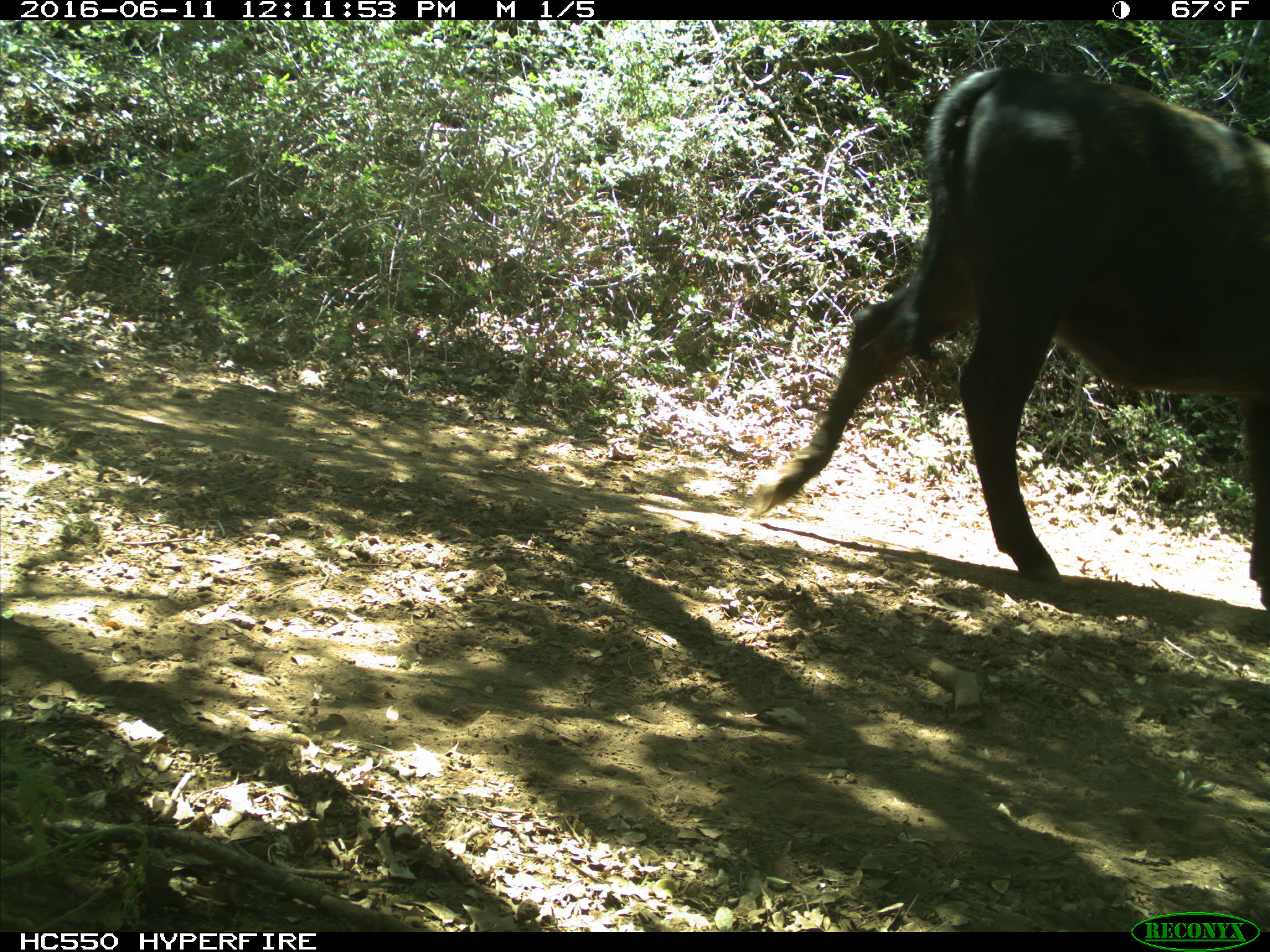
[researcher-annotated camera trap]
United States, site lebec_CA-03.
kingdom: Animalia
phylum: Chordata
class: Mammalia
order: Artiodactyla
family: Bovidae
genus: Bos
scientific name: Bos taurus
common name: domestic cow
Bos taurus (domestic cow).